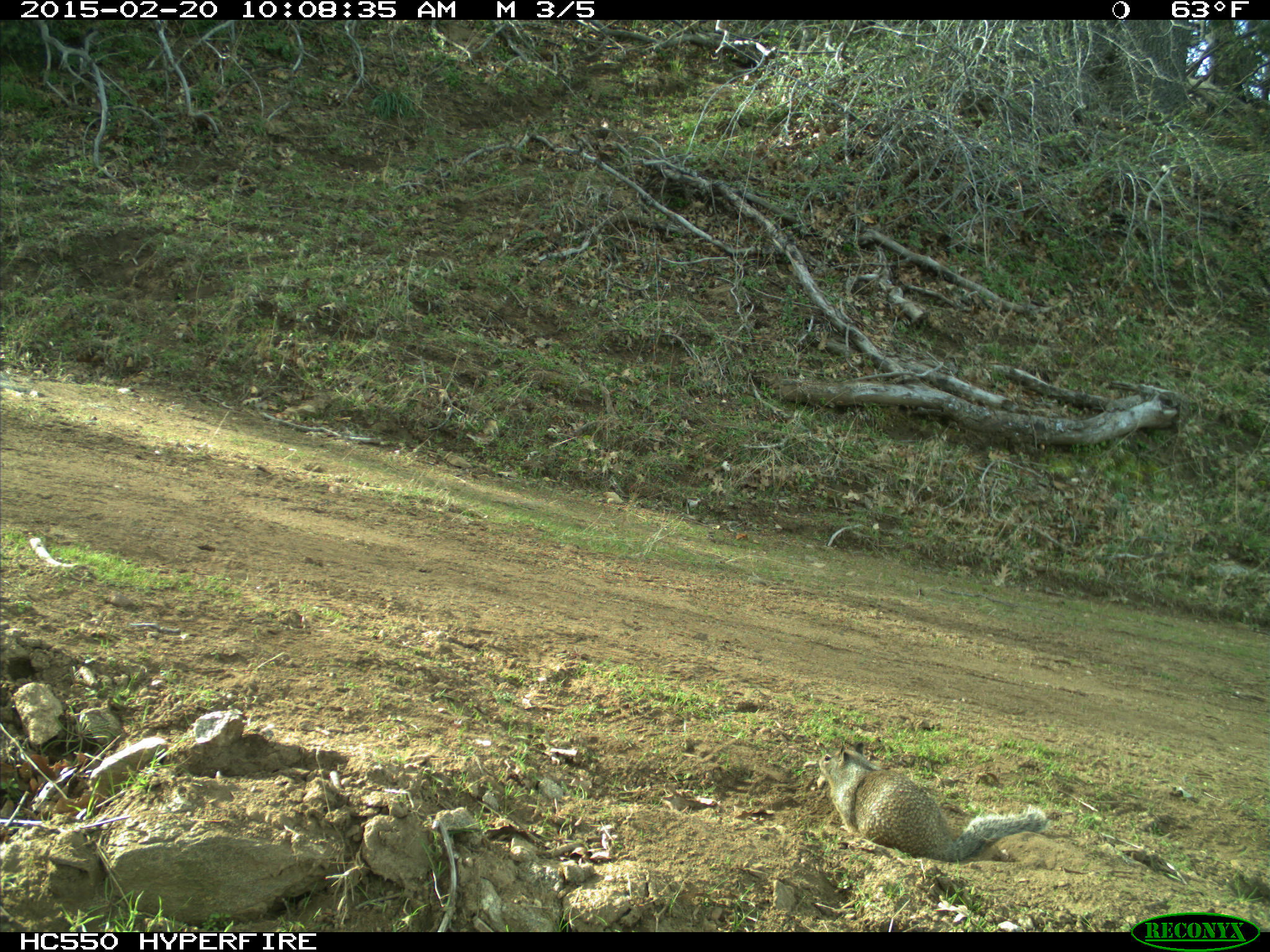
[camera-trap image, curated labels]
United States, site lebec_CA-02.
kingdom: Animalia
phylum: Chordata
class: Mammalia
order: Rodentia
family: Sciuridae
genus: Otospermophilus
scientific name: Otospermophilus beecheyi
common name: california ground squirrel